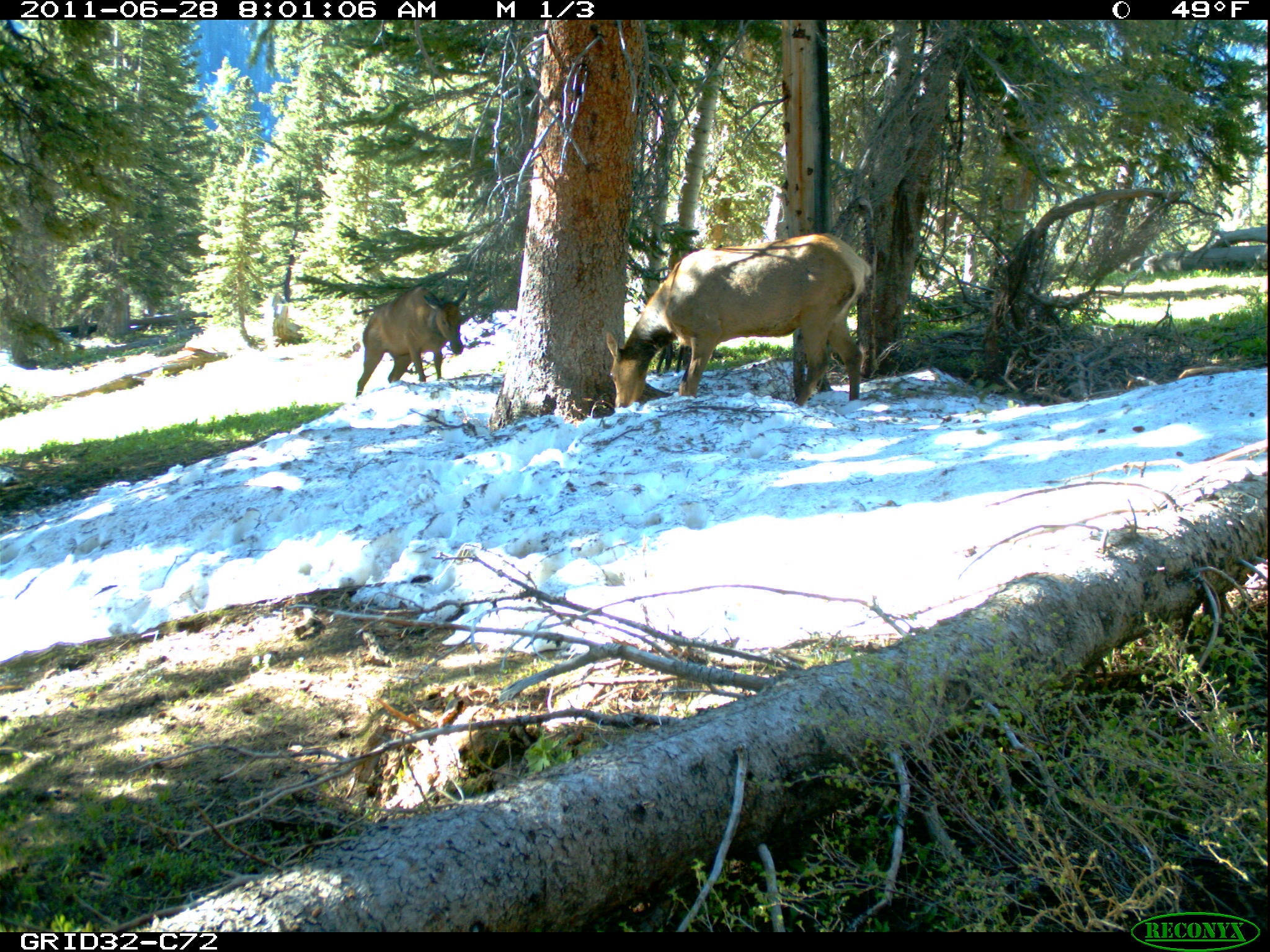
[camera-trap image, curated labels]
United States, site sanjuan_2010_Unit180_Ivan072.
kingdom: Animalia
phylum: Chordata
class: Mammalia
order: Artiodactyla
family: Cervidae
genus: Cervus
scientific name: Cervus elaphus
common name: red deer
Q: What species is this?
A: Cervus elaphus (red deer).